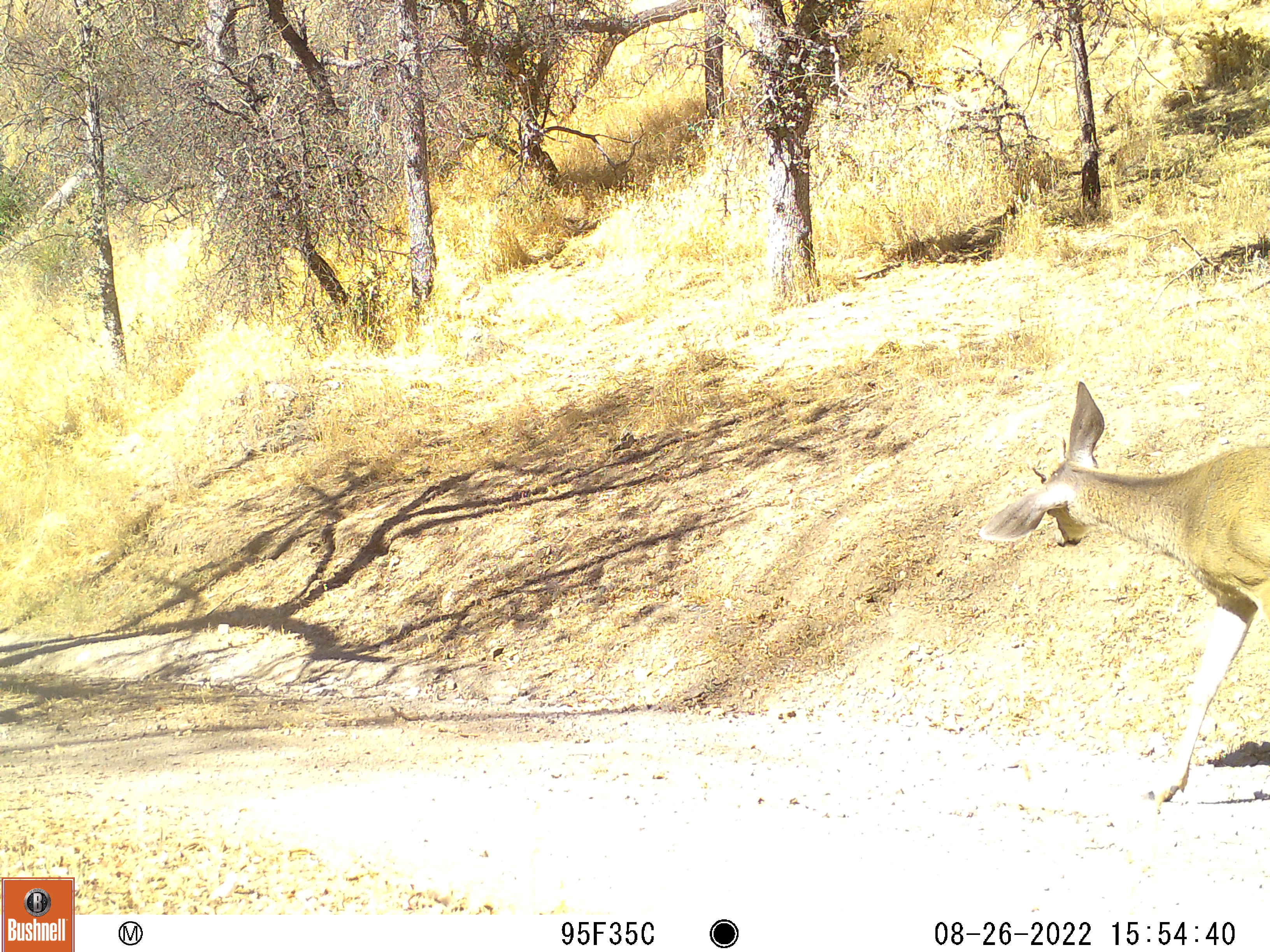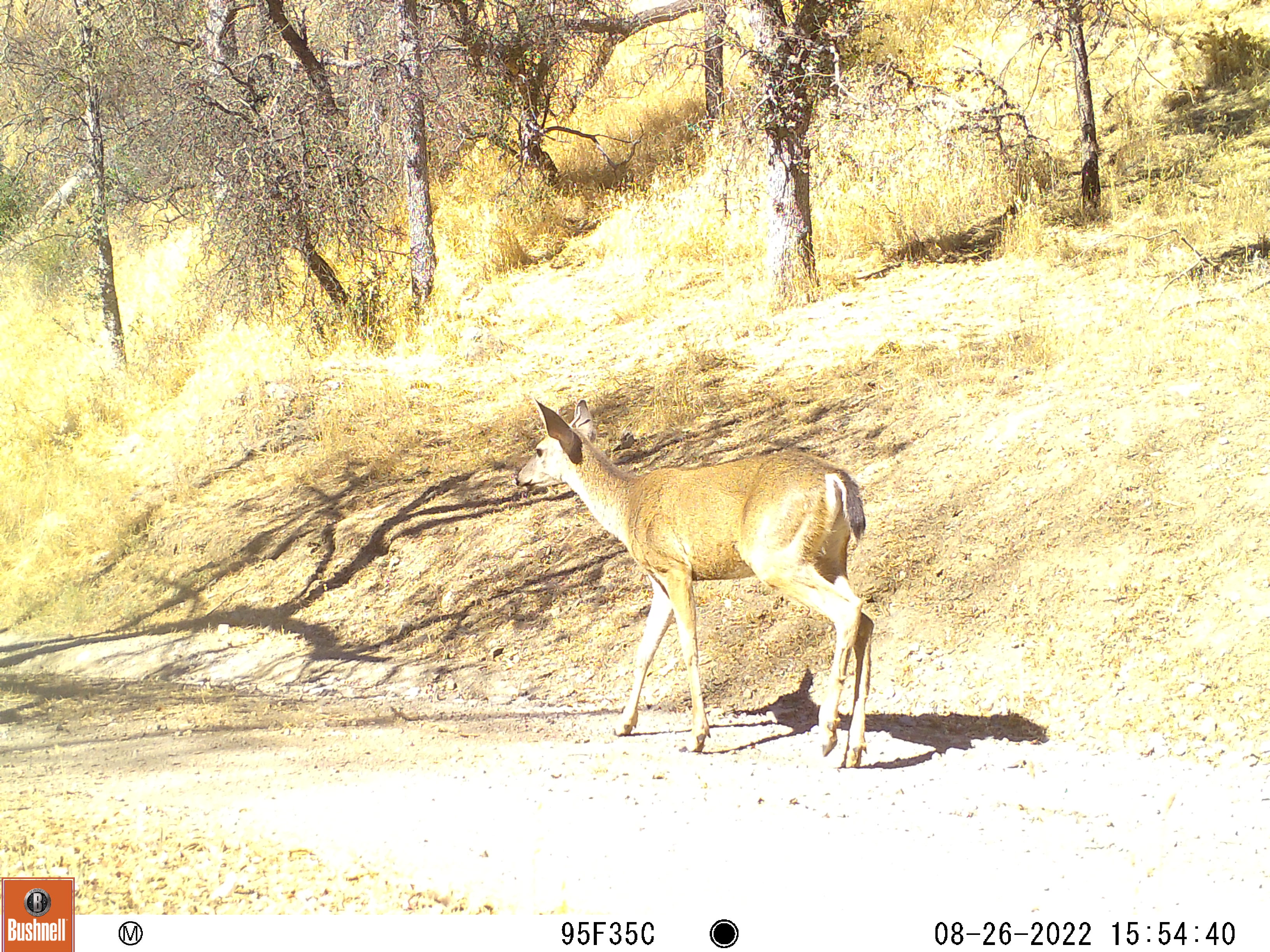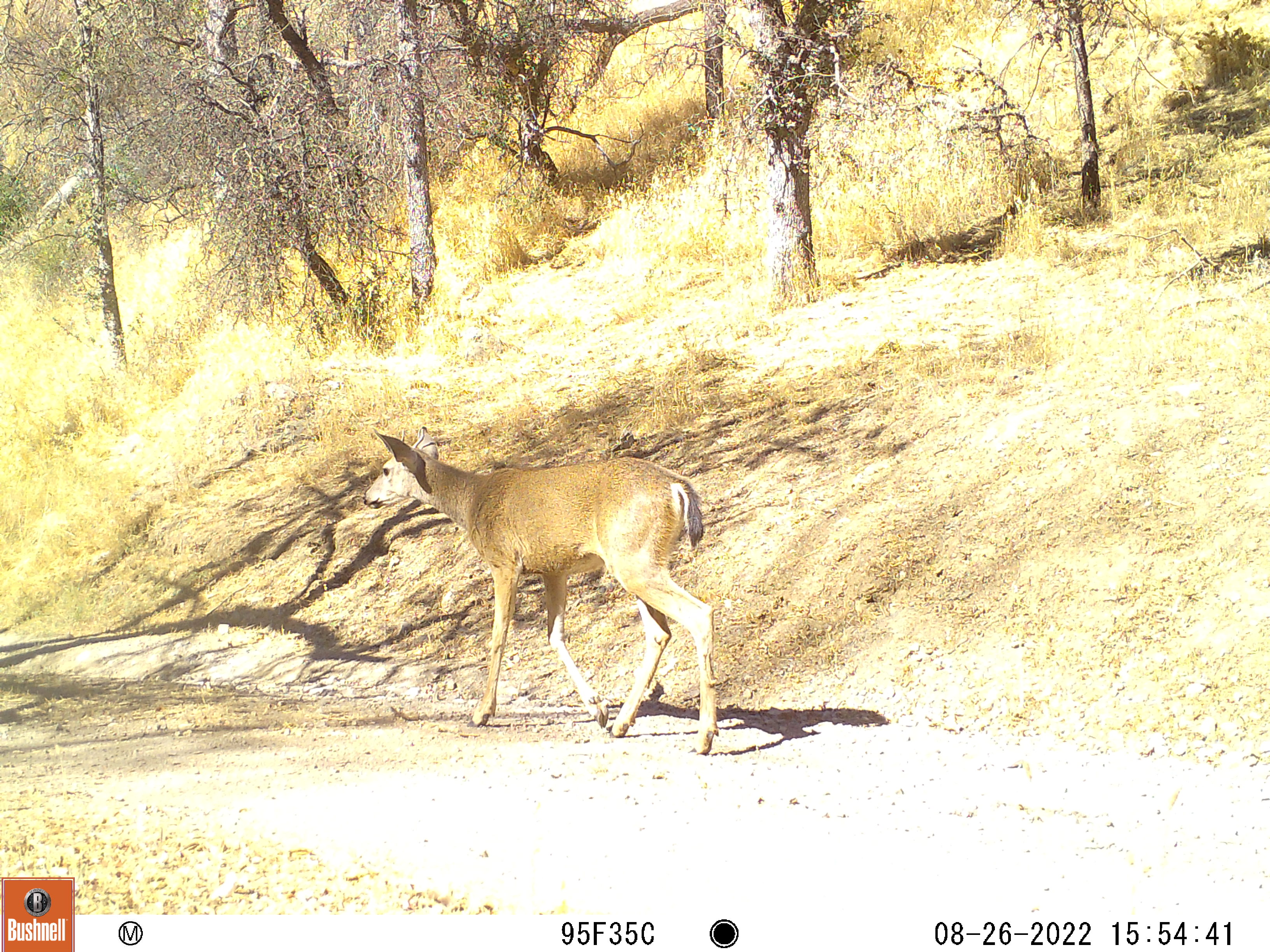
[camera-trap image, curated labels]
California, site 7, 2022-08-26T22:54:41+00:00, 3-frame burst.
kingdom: Animalia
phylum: Chordata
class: Mammalia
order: Artiodactyla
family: Cervidae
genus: Odocoileus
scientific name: Odocoileus hemionus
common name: mule deer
Mule deer (Odocoileus hemionus).